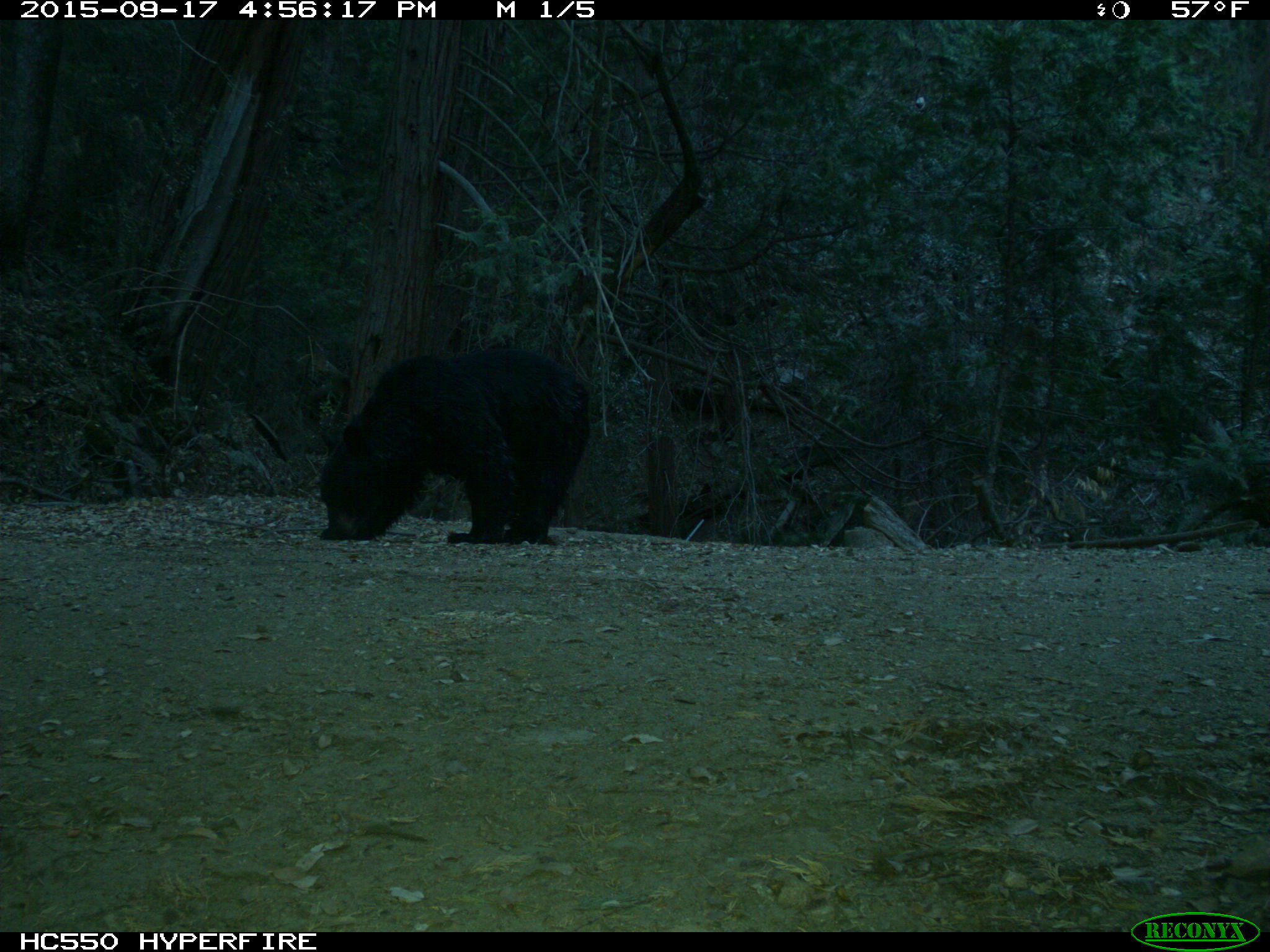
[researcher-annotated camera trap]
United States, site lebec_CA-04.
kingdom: Animalia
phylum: Chordata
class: Mammalia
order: Carnivora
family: Ursidae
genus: Ursus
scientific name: Ursus americanus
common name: american black bear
Ursus americanus (american black bear).